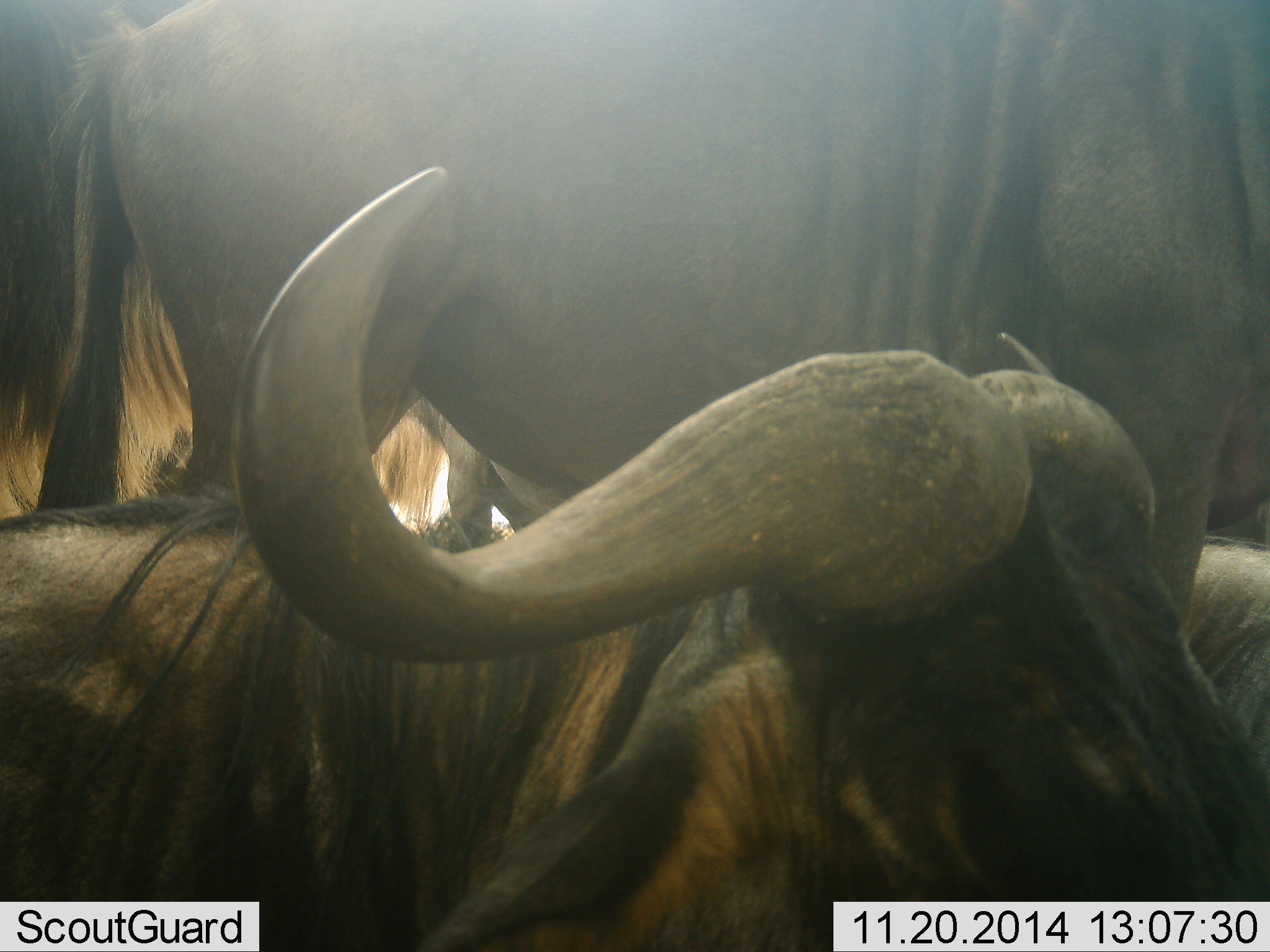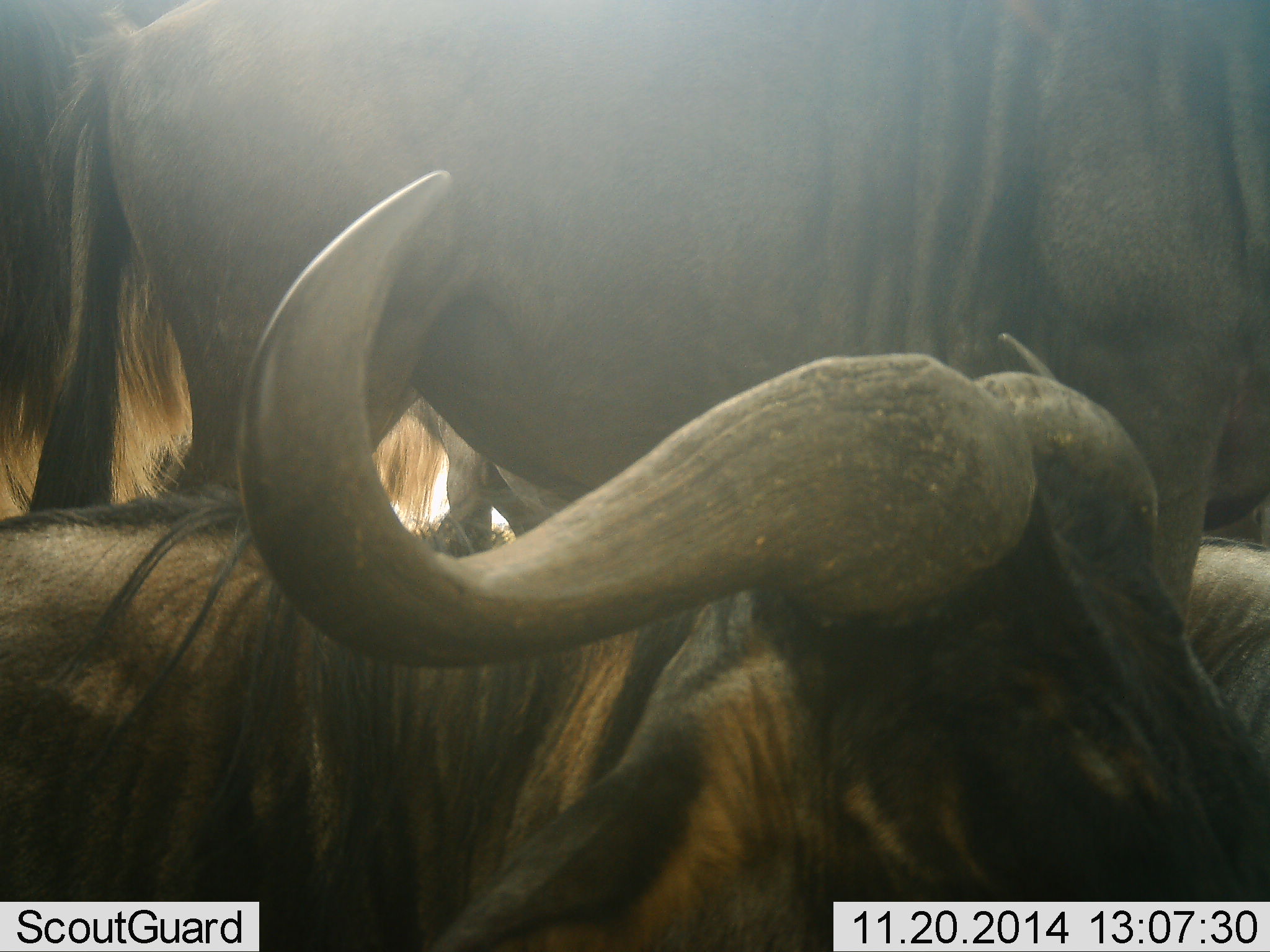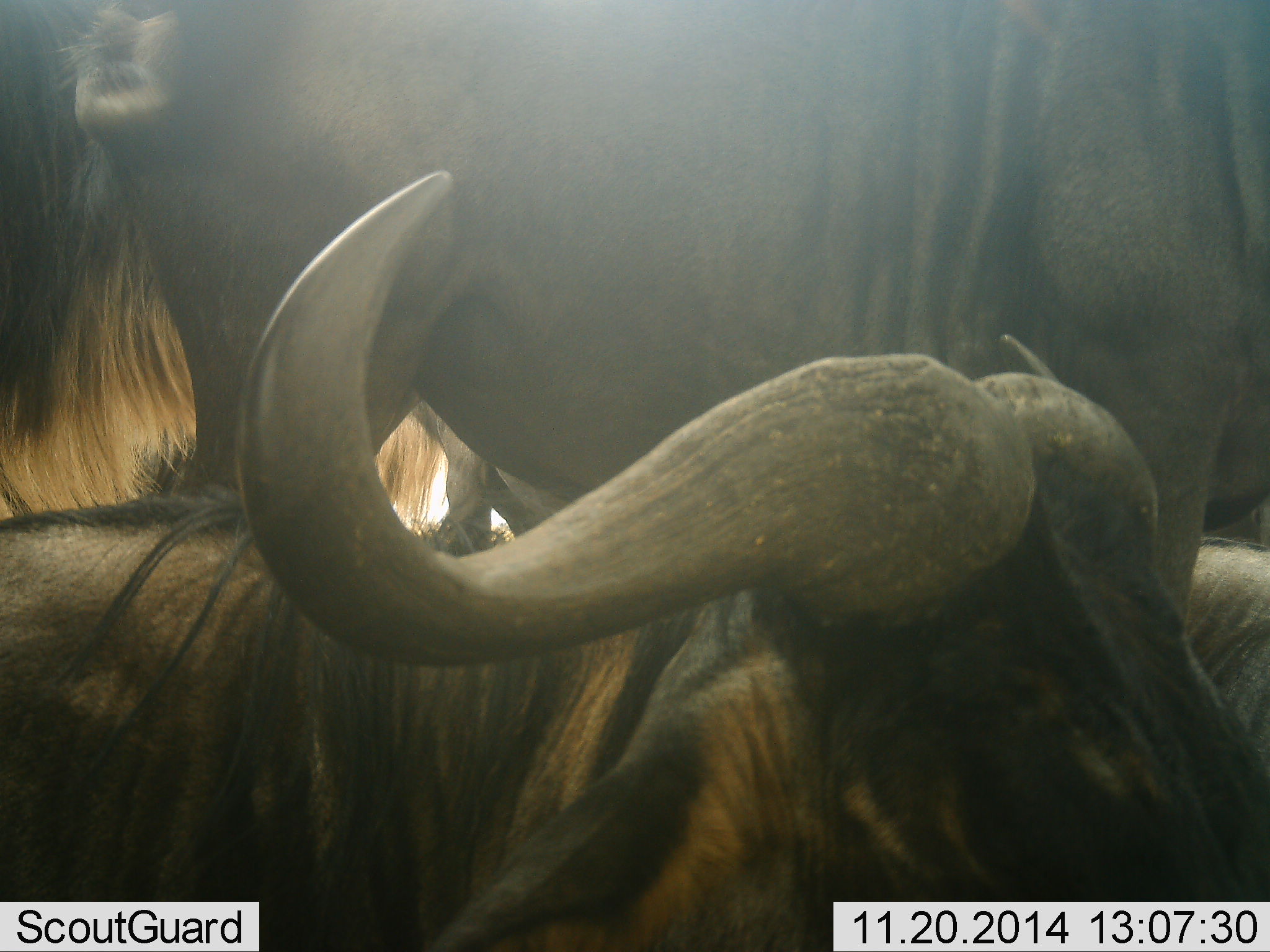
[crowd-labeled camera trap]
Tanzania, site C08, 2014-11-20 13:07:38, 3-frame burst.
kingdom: Animalia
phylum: Chordata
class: Mammalia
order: Artiodactyla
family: Bovidae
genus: Connochaetes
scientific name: Connochaetes taurinus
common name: blue wildebeest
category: wildebeest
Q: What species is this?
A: Wildebeest (blue wildebeest) (Connochaetes taurinus).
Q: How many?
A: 4.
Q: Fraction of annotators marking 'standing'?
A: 80%.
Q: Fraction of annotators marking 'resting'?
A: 50%.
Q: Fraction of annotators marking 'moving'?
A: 0%.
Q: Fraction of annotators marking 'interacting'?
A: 10%.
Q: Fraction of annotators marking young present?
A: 0%.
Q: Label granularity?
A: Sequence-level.